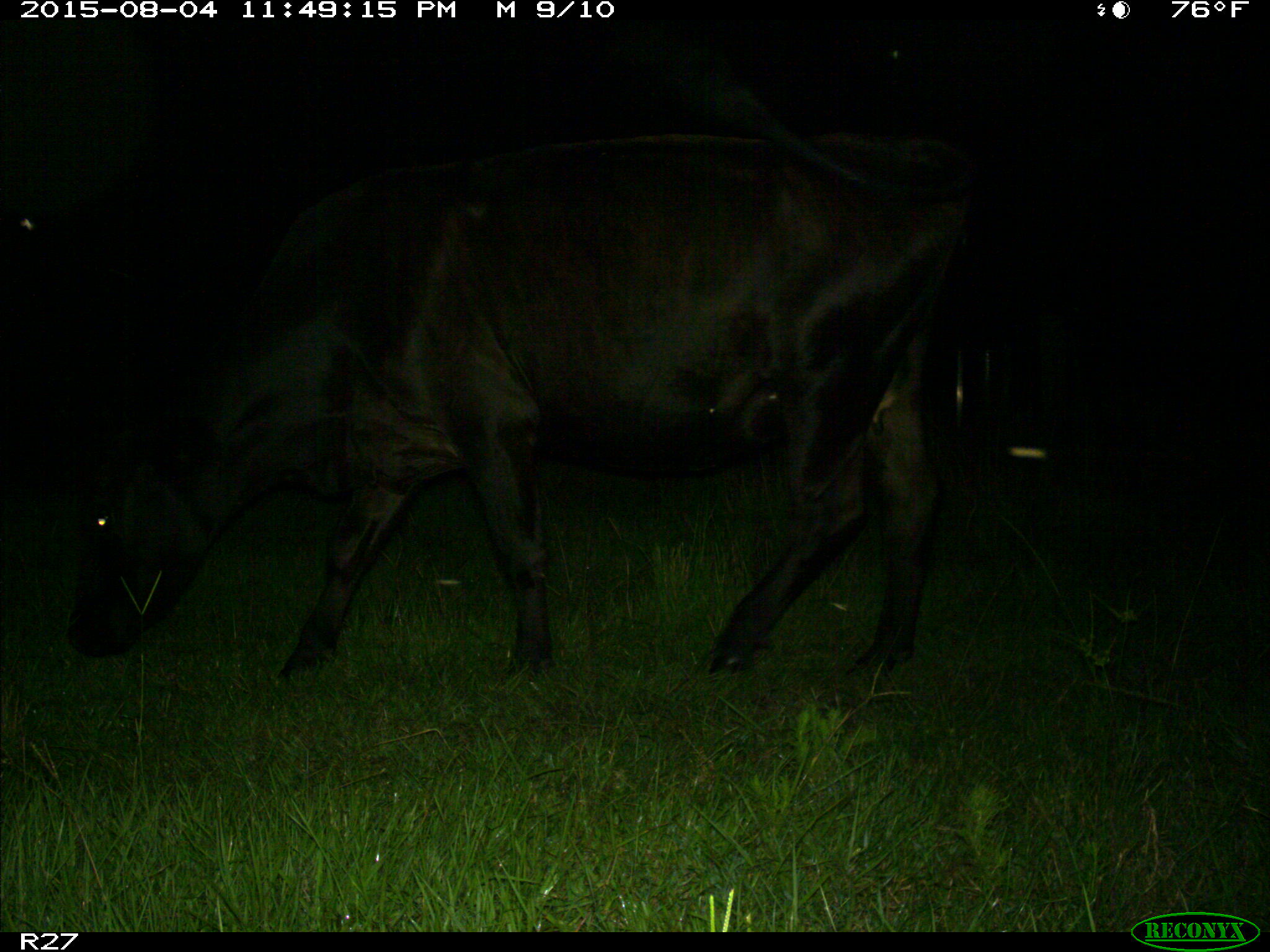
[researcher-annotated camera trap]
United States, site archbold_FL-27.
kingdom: Animalia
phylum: Chordata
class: Mammalia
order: Artiodactyla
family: Bovidae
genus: Bos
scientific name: Bos taurus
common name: domestic cow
Bos taurus (domestic cow).